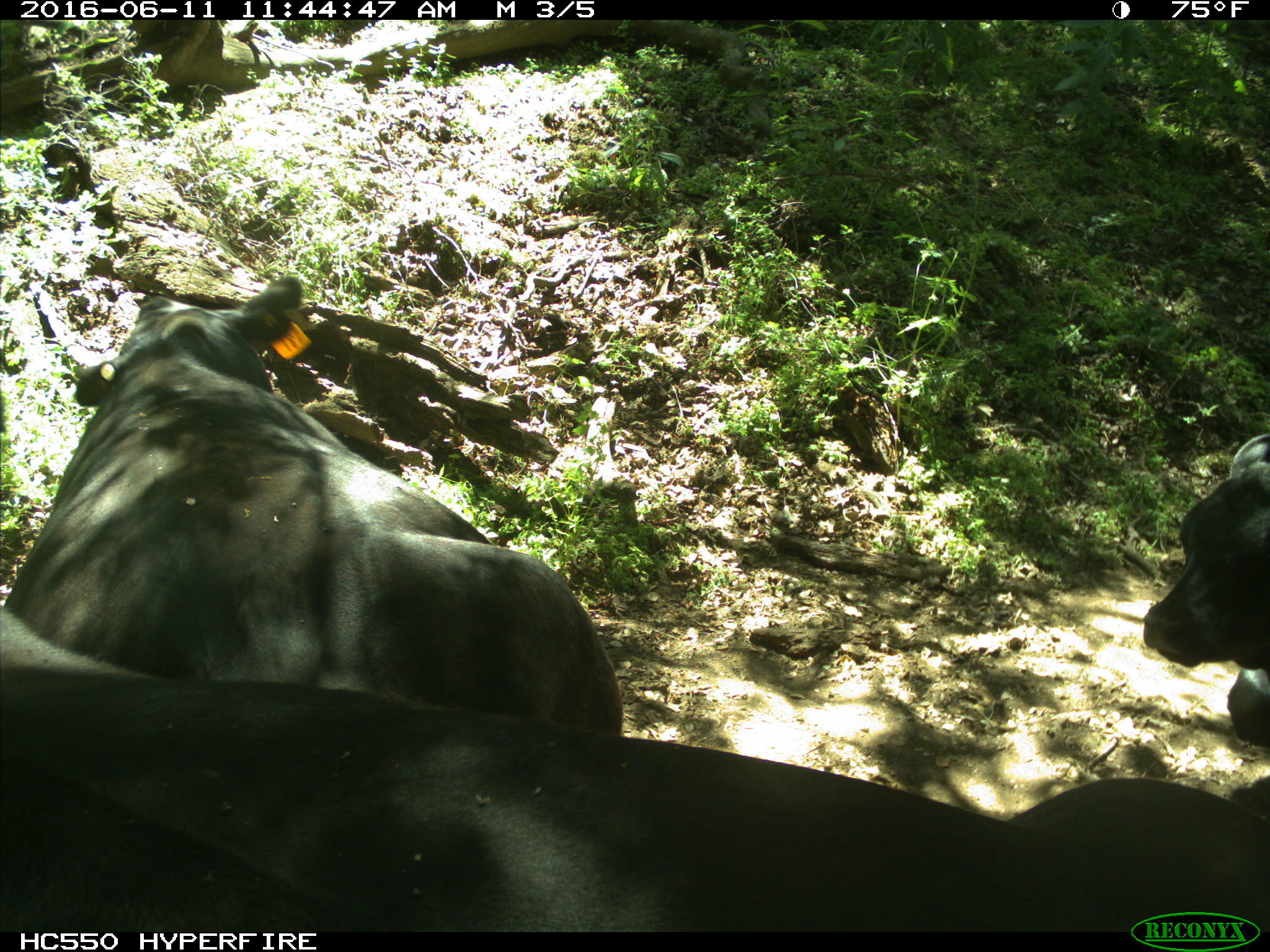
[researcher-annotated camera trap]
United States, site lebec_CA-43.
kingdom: Animalia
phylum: Chordata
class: Mammalia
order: Artiodactyla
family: Bovidae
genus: Bos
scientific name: Bos taurus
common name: domestic cow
Bos taurus (domestic cow).